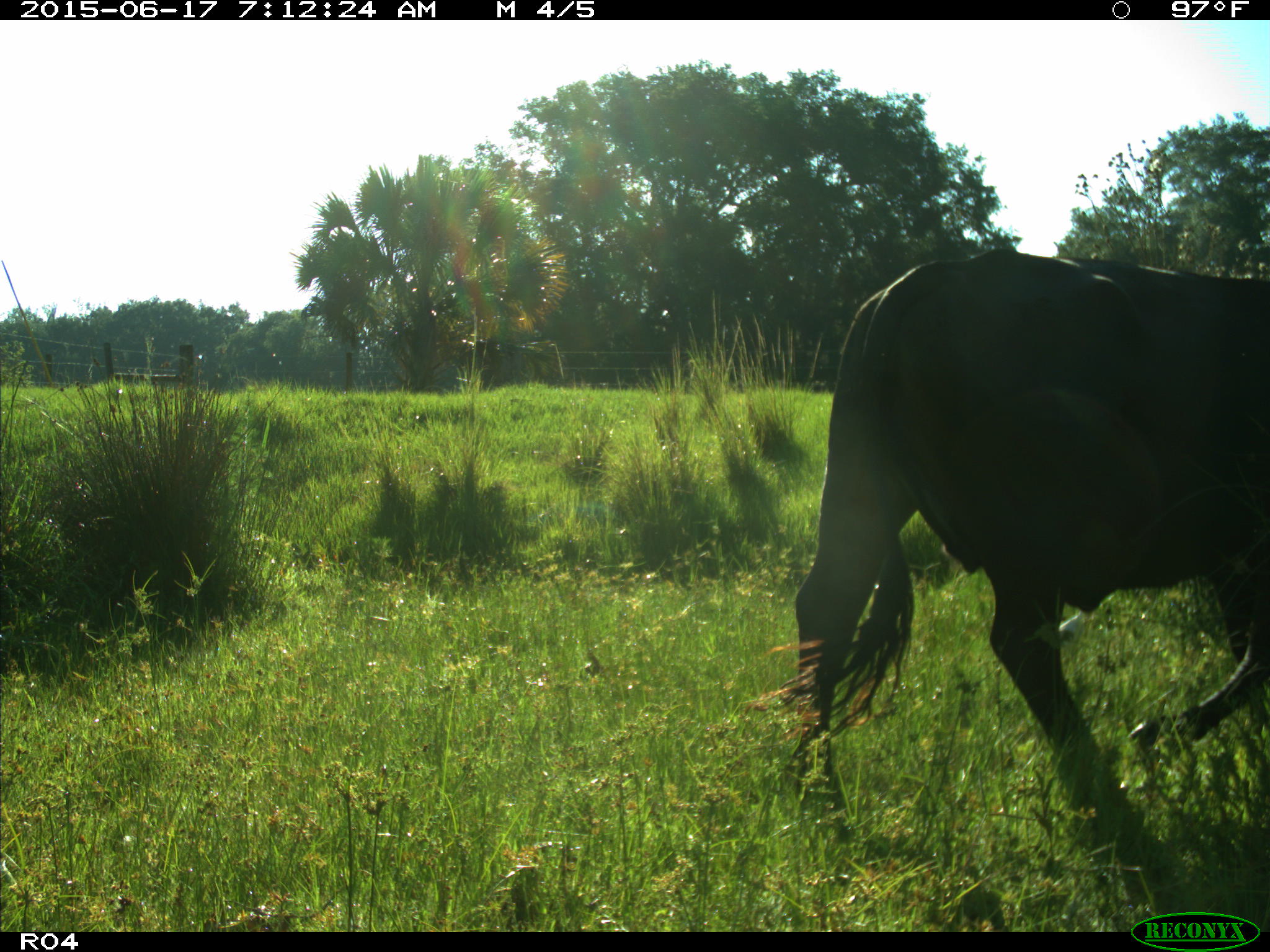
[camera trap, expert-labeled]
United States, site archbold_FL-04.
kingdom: Animalia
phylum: Chordata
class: Mammalia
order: Artiodactyla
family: Bovidae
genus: Bos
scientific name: Bos taurus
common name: domestic cow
Bos taurus (domestic cow).